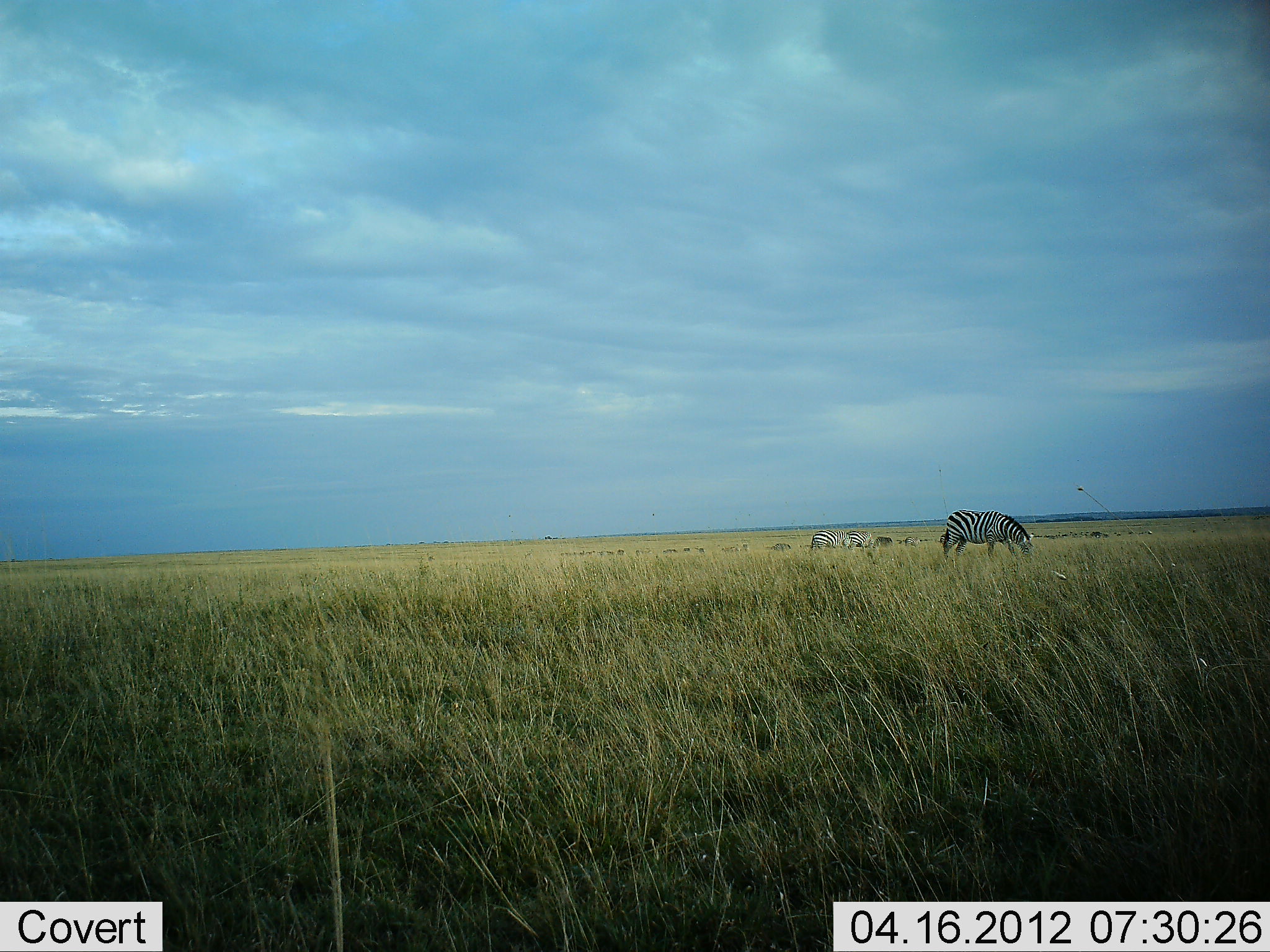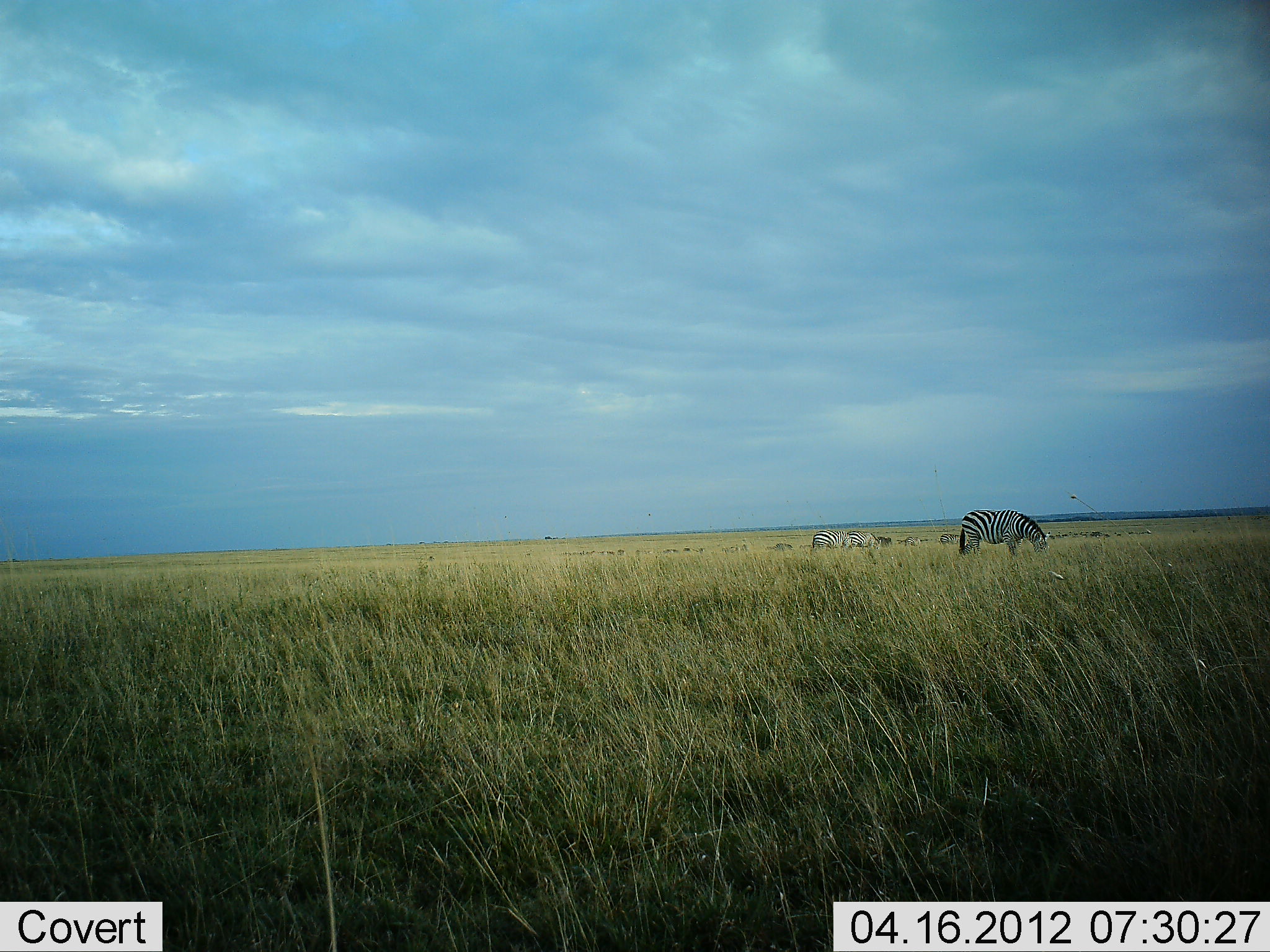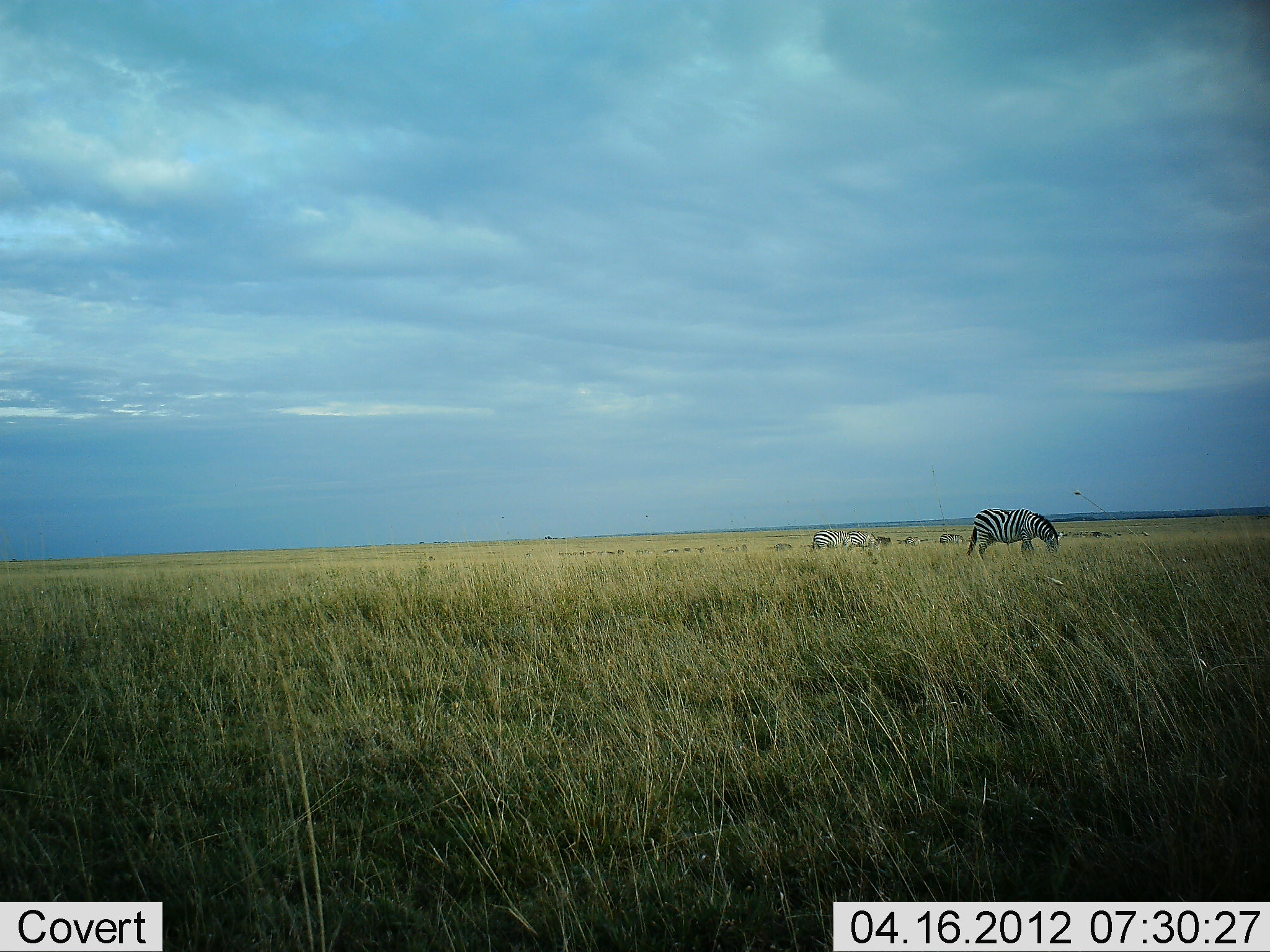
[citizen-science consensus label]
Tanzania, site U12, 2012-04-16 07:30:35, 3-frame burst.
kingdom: Animalia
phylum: Chordata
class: Mammalia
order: Perissodactyla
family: Equidae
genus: Equus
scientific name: Equus quagga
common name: plains zebra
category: zebra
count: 3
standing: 38%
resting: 0%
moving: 31%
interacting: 0%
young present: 0%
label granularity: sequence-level